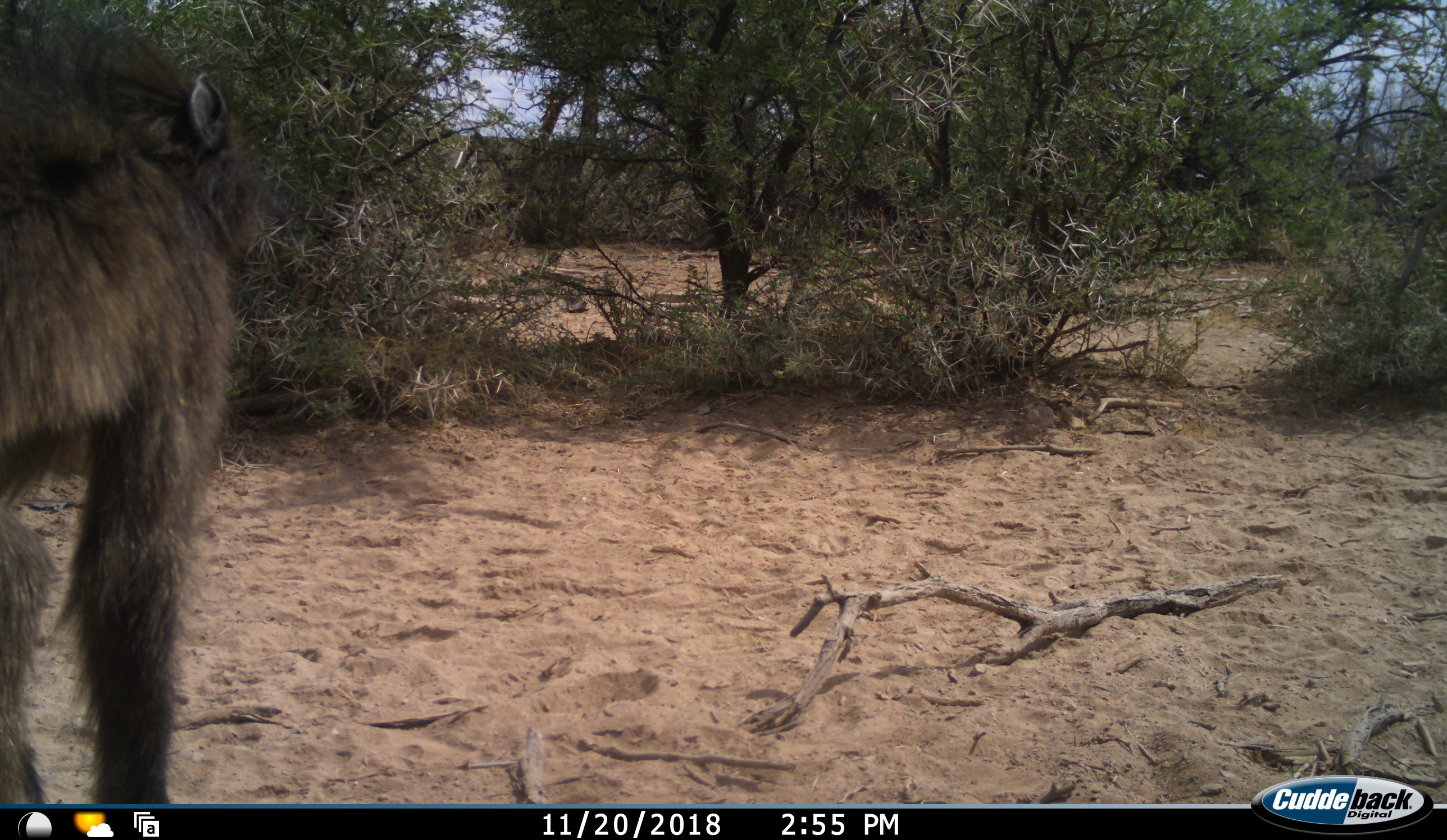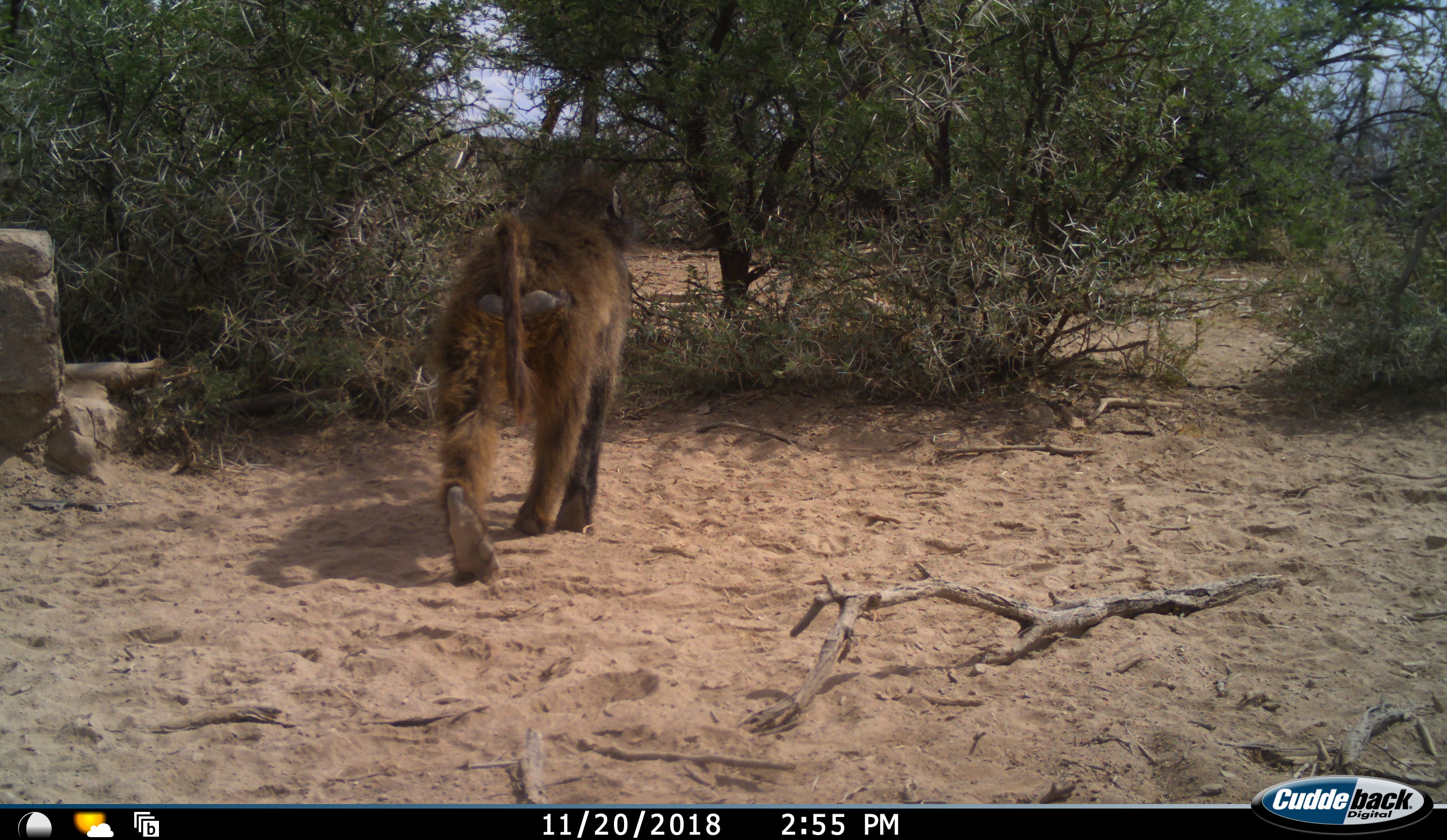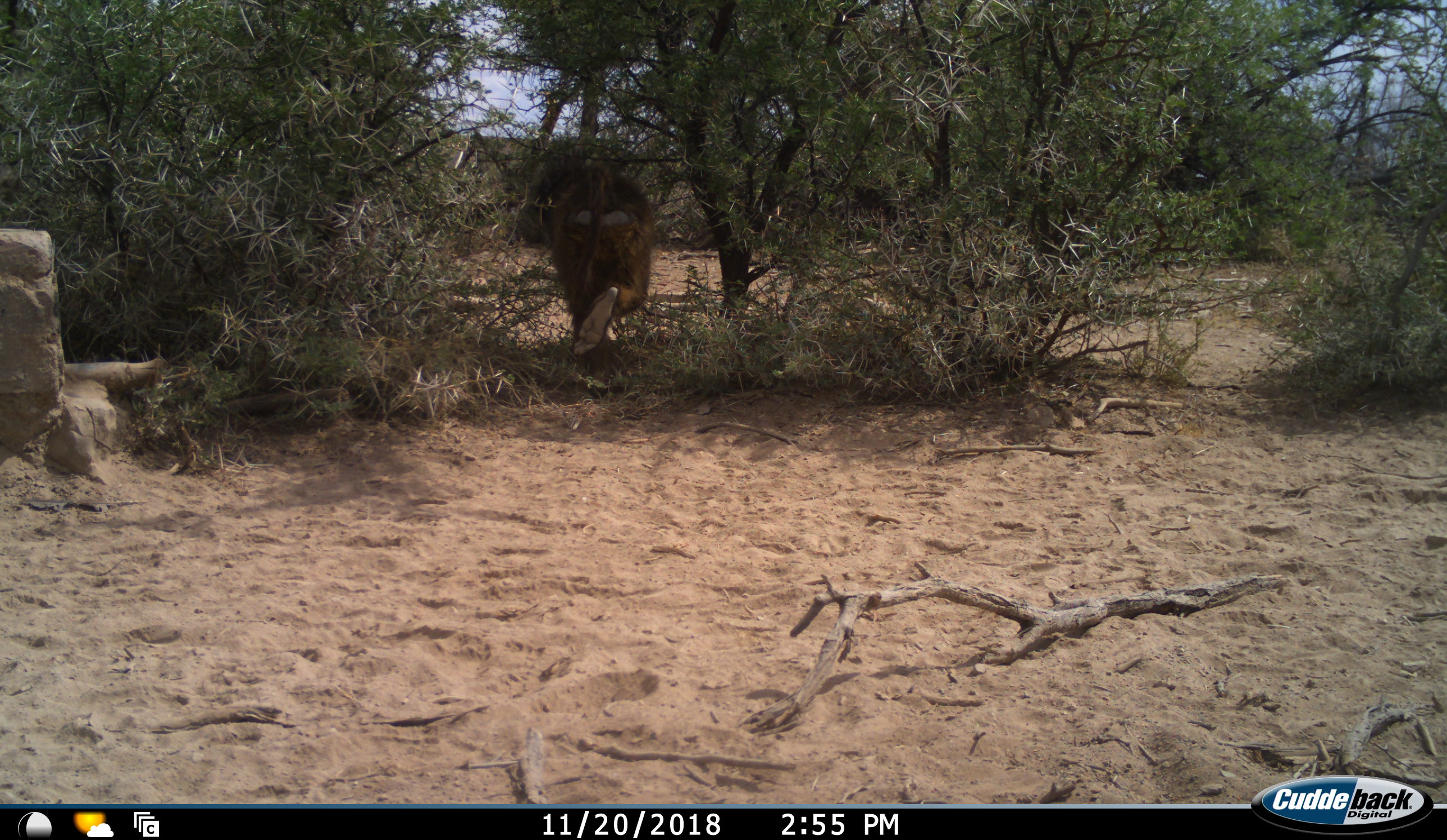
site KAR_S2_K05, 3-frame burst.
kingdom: Animalia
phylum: Chordata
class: Mammalia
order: Primates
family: Cercopithecidae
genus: Papio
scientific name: Papio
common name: baboon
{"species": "baboon (Papio)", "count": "1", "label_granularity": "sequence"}